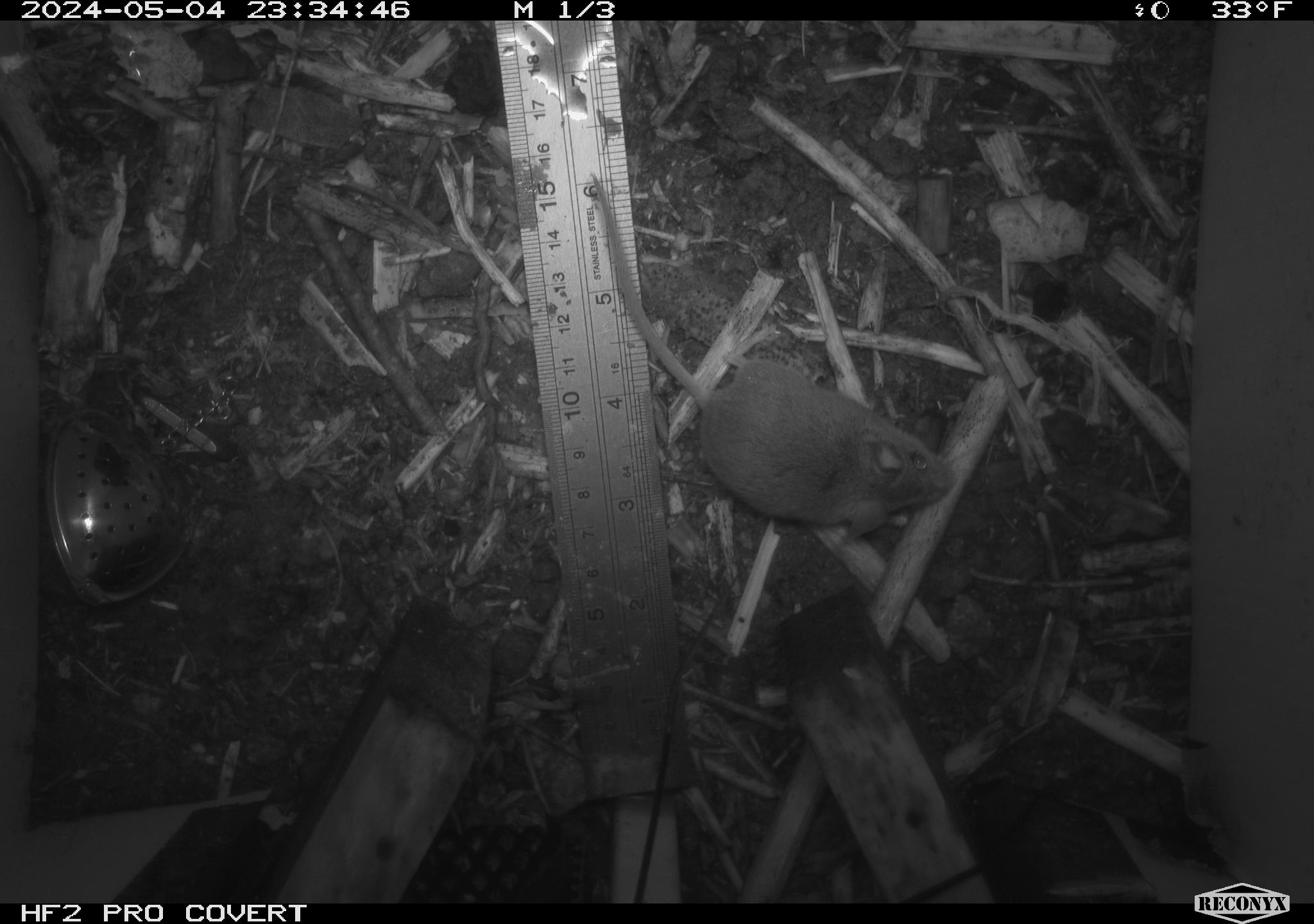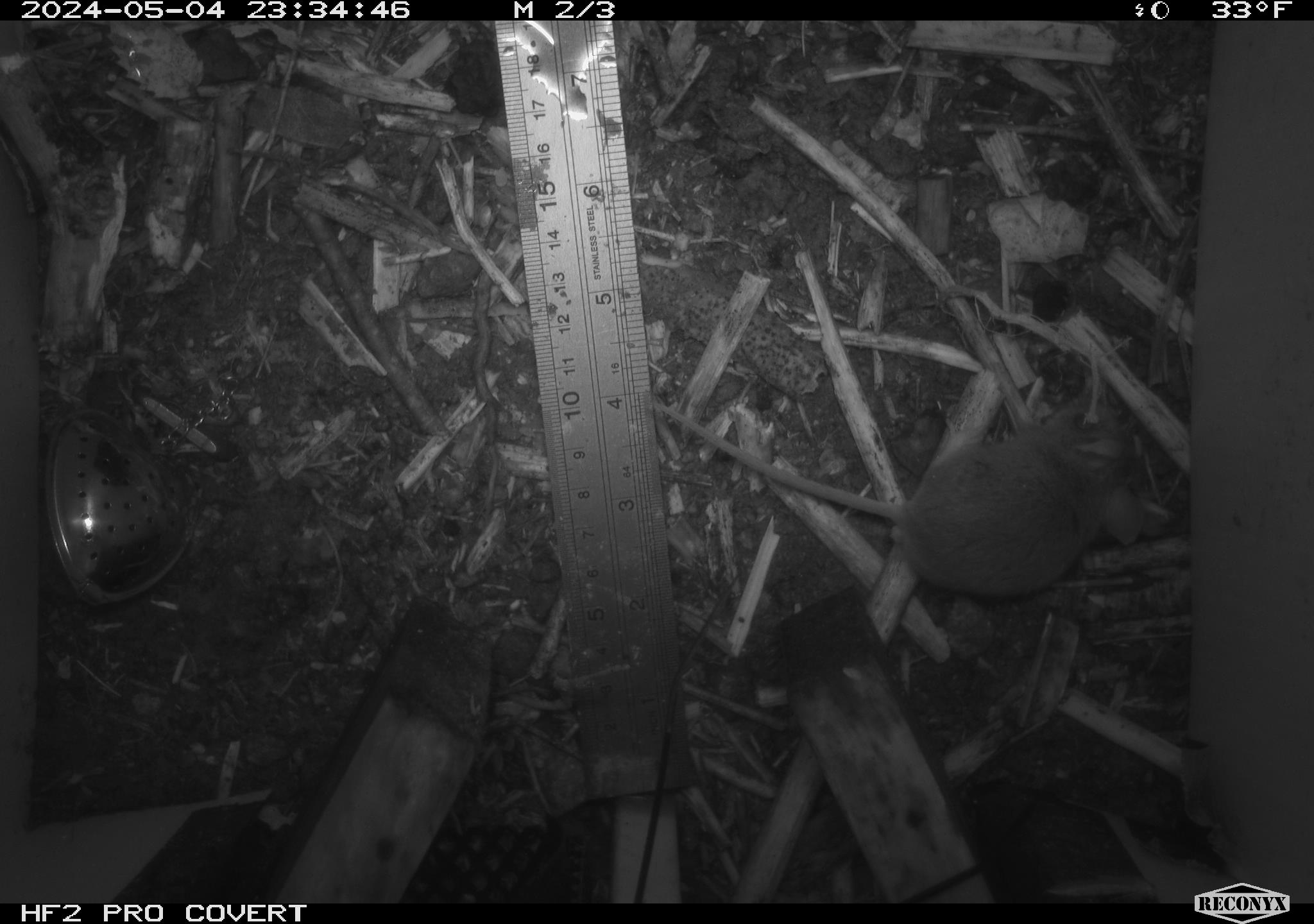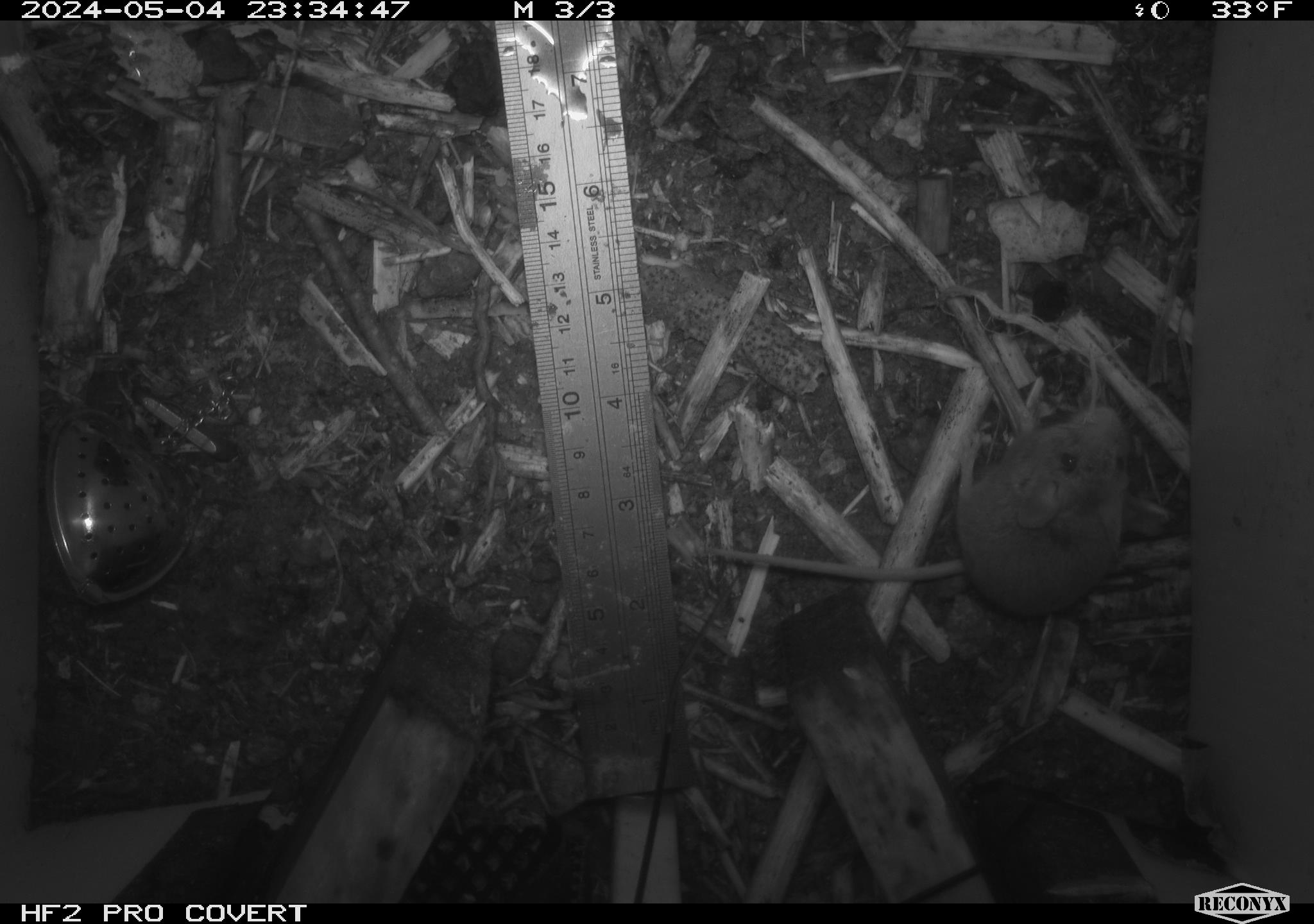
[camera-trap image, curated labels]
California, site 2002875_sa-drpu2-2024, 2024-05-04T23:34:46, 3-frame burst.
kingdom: Animalia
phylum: Chordata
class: Mammalia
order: Rodentia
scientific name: Rodentia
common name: mouse species